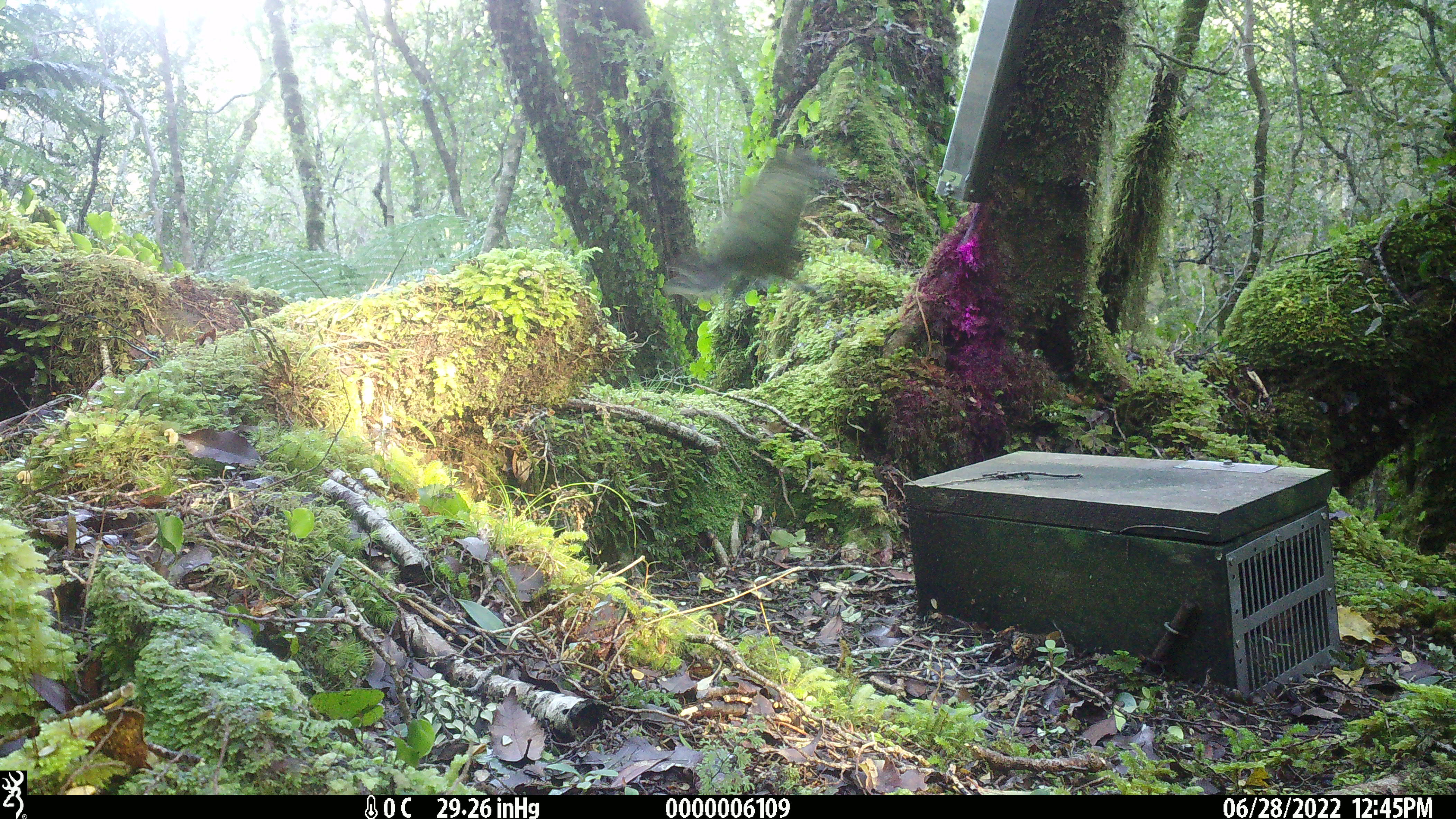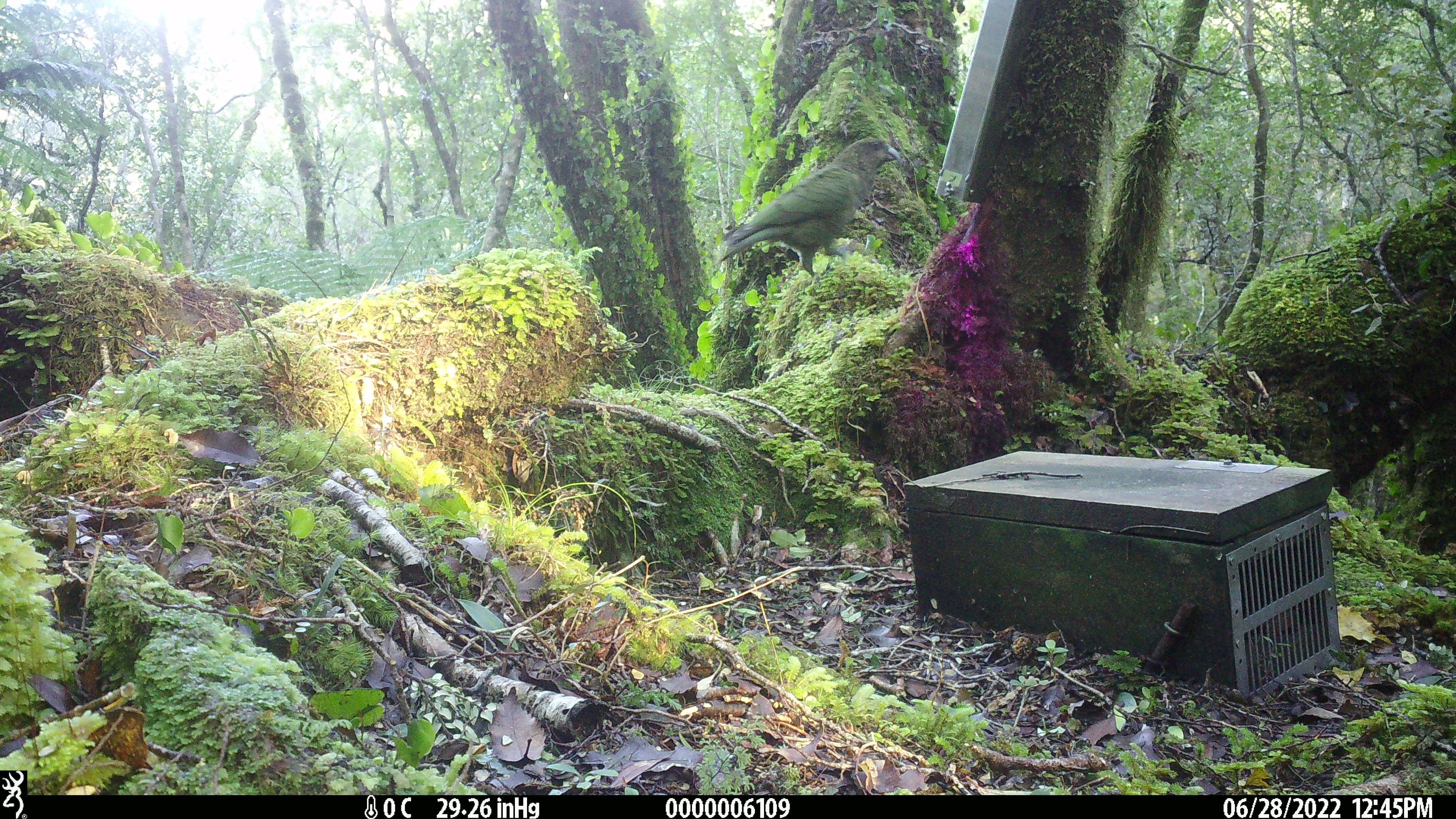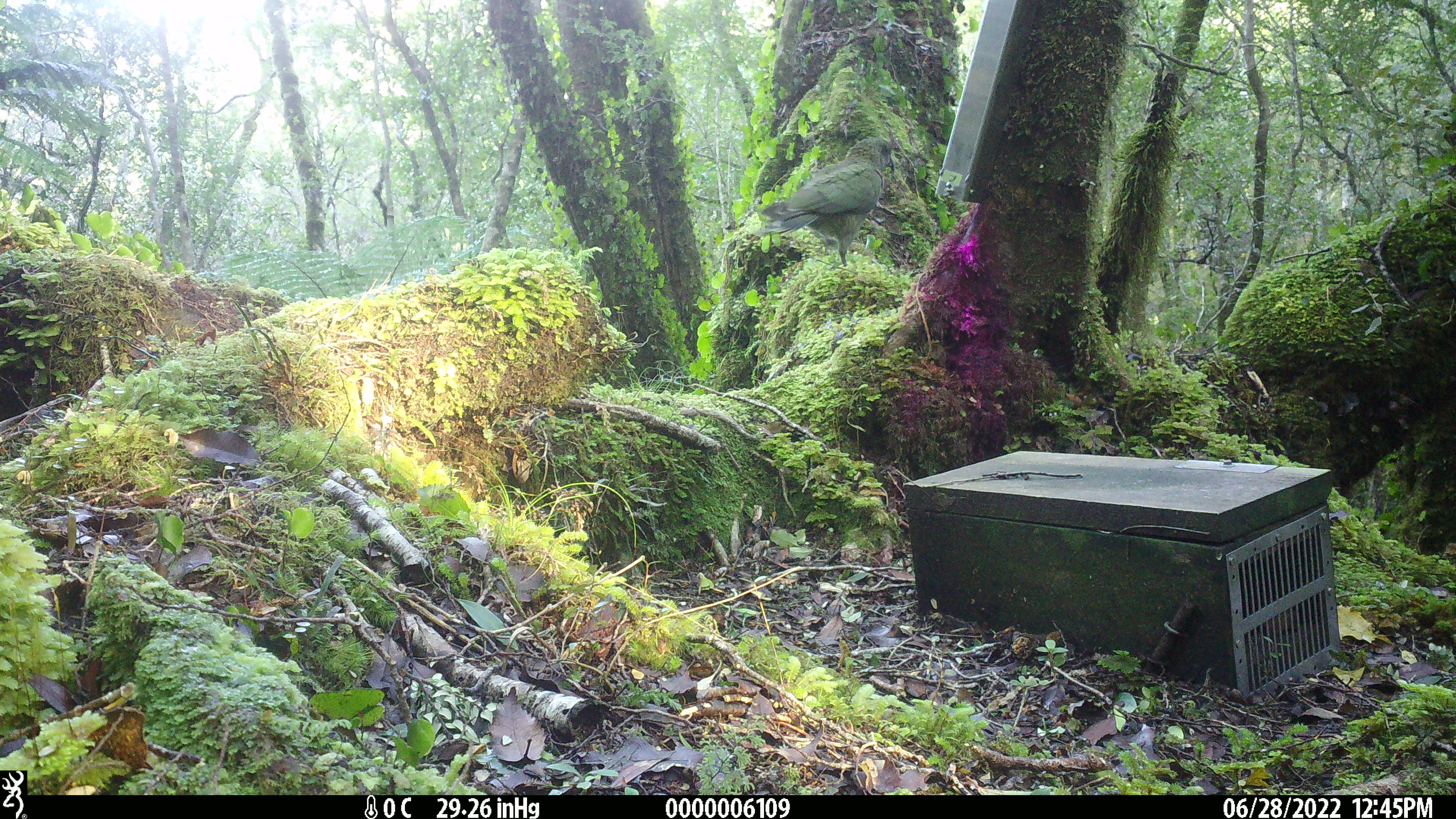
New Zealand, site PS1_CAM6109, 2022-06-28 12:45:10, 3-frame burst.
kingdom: Animalia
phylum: Chordata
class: Aves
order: Psittaciformes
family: Strigopidae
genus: Nestor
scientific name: Nestor notabilis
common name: kea